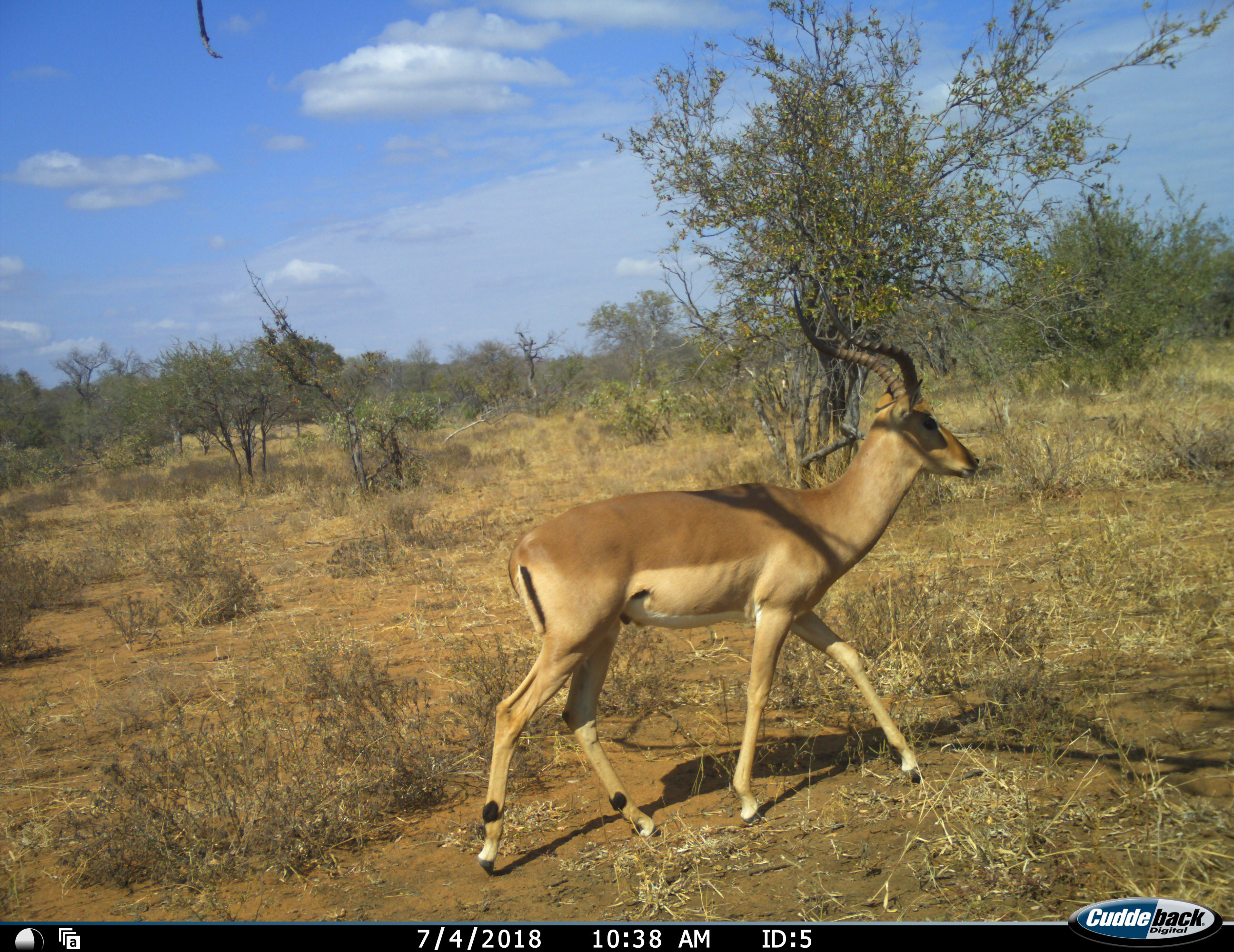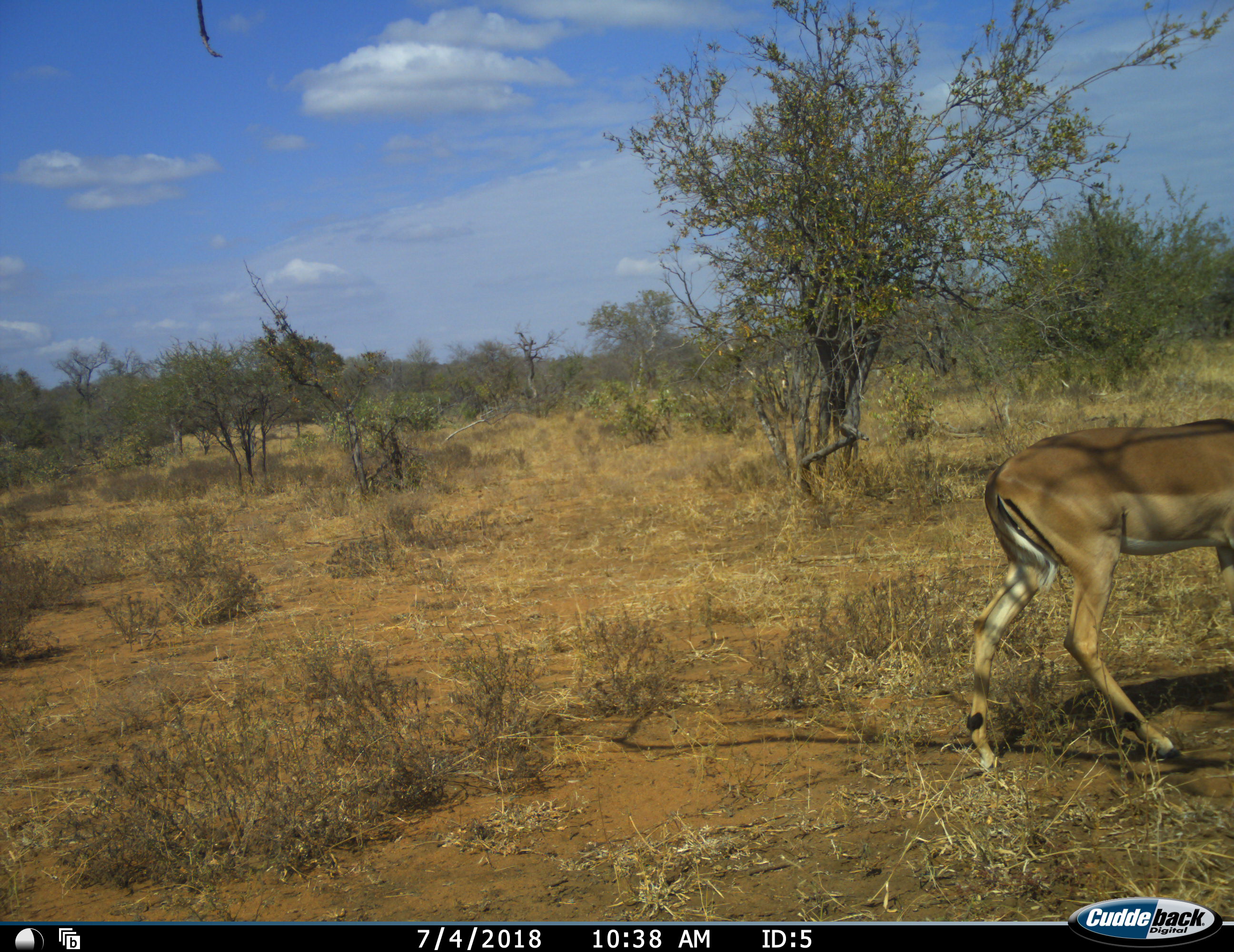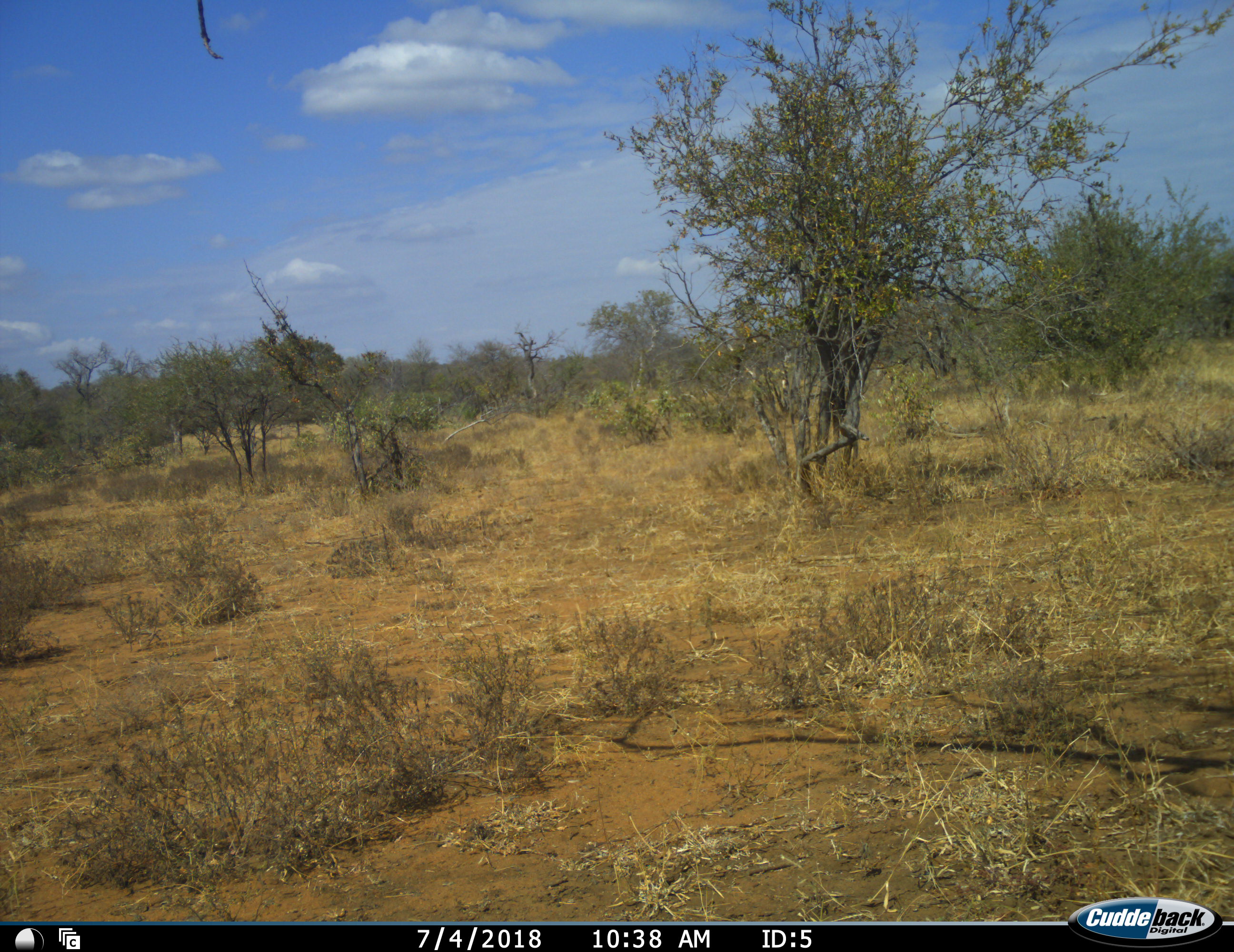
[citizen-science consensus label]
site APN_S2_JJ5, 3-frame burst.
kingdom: Animalia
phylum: Chordata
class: Mammalia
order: Artiodactyla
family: Bovidae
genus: Aepyceros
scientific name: Aepyceros melampus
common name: impala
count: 1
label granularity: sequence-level